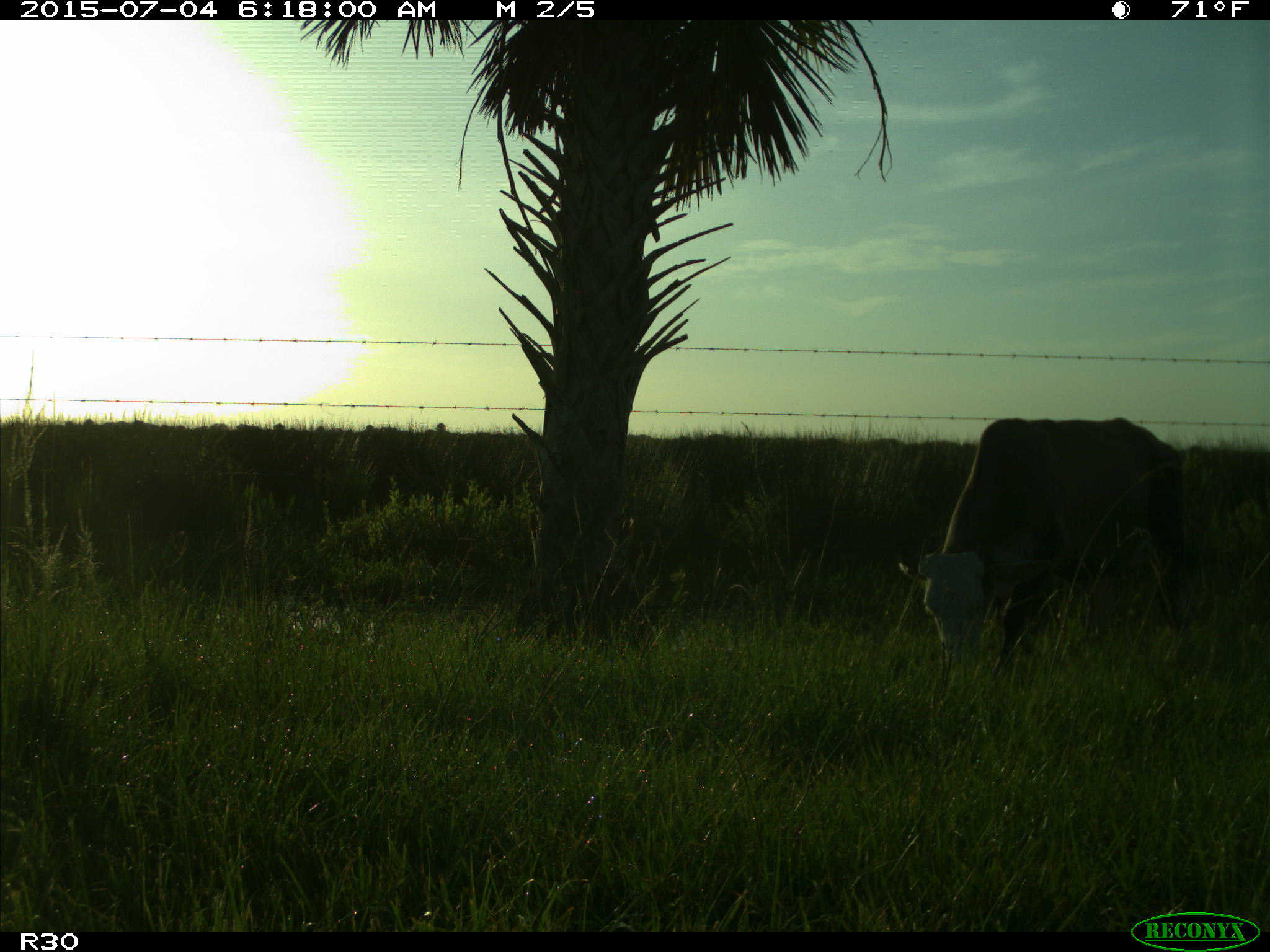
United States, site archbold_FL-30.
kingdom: Animalia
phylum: Chordata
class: Mammalia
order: Artiodactyla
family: Bovidae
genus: Bos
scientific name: Bos taurus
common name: domestic cow